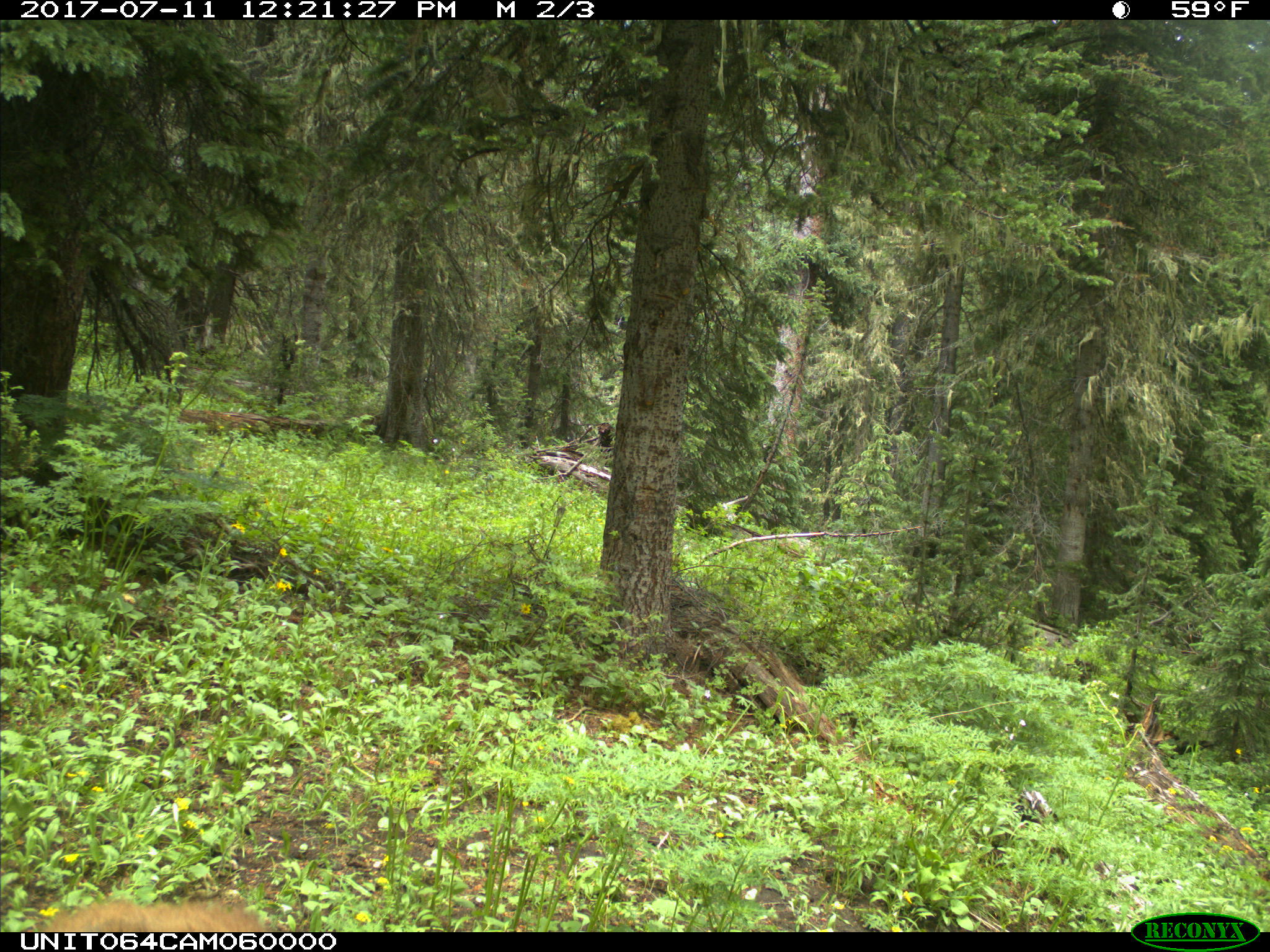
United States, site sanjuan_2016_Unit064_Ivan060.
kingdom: Animalia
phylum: Chordata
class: Mammalia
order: Carnivora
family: Ursidae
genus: Ursus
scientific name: Ursus americanus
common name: american black bear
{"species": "Ursus americanus (american black bear)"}